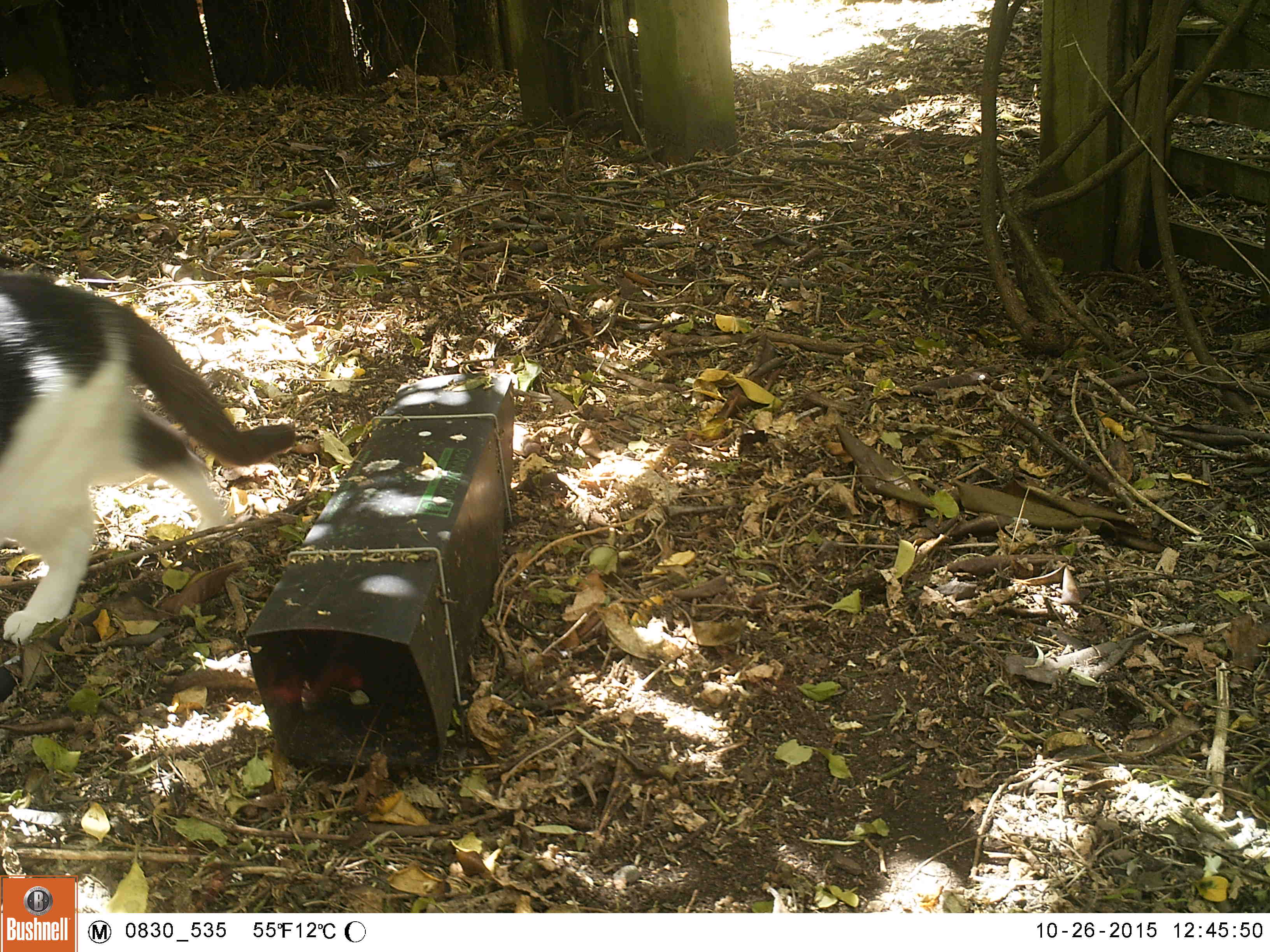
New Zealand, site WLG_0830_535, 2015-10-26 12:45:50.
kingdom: Animalia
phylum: Chordata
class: Mammalia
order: Carnivora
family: Felidae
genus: Felis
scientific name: Felis catus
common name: domestic cat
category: cat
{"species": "cat (domestic cat) (Felis catus)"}